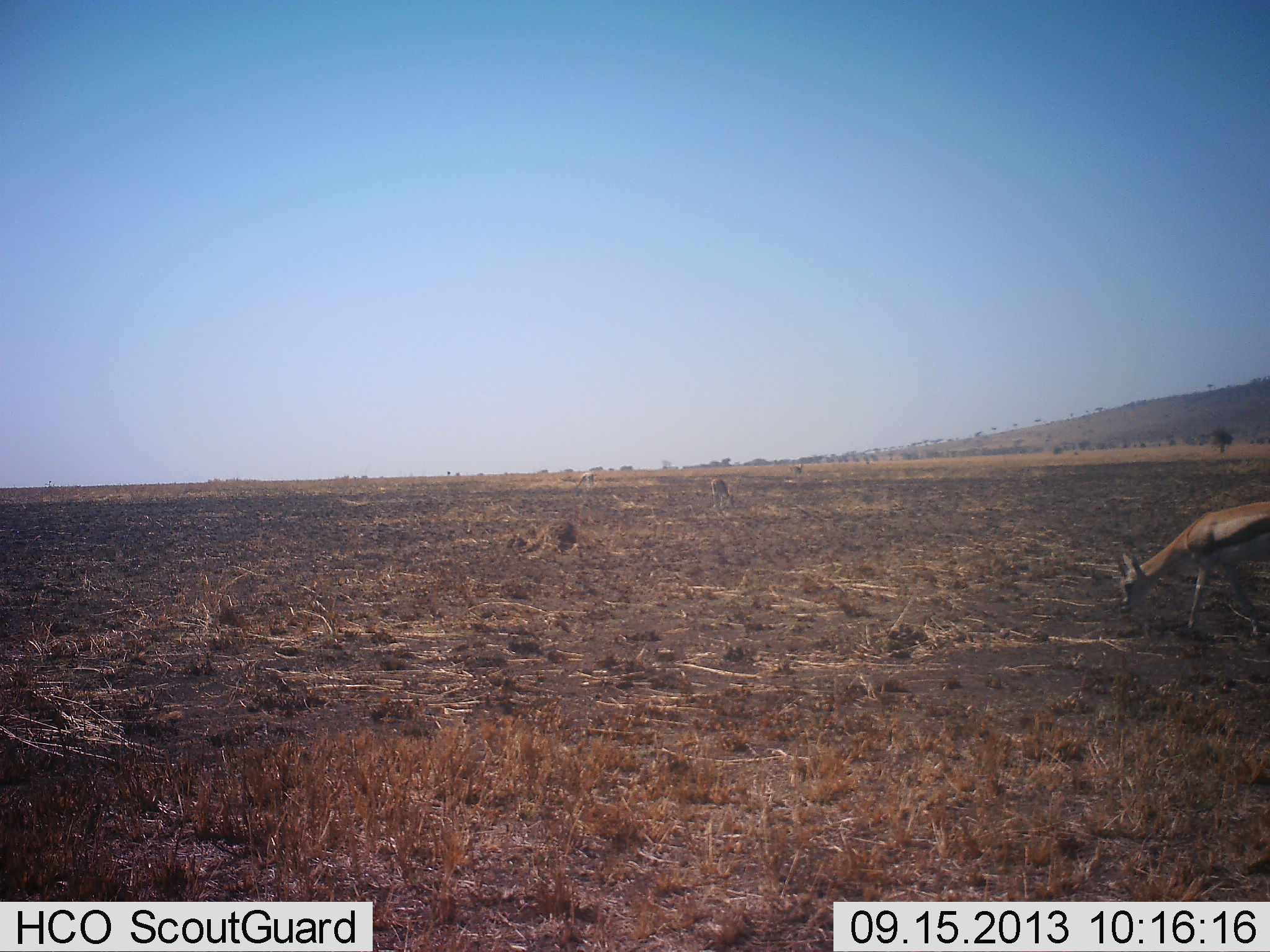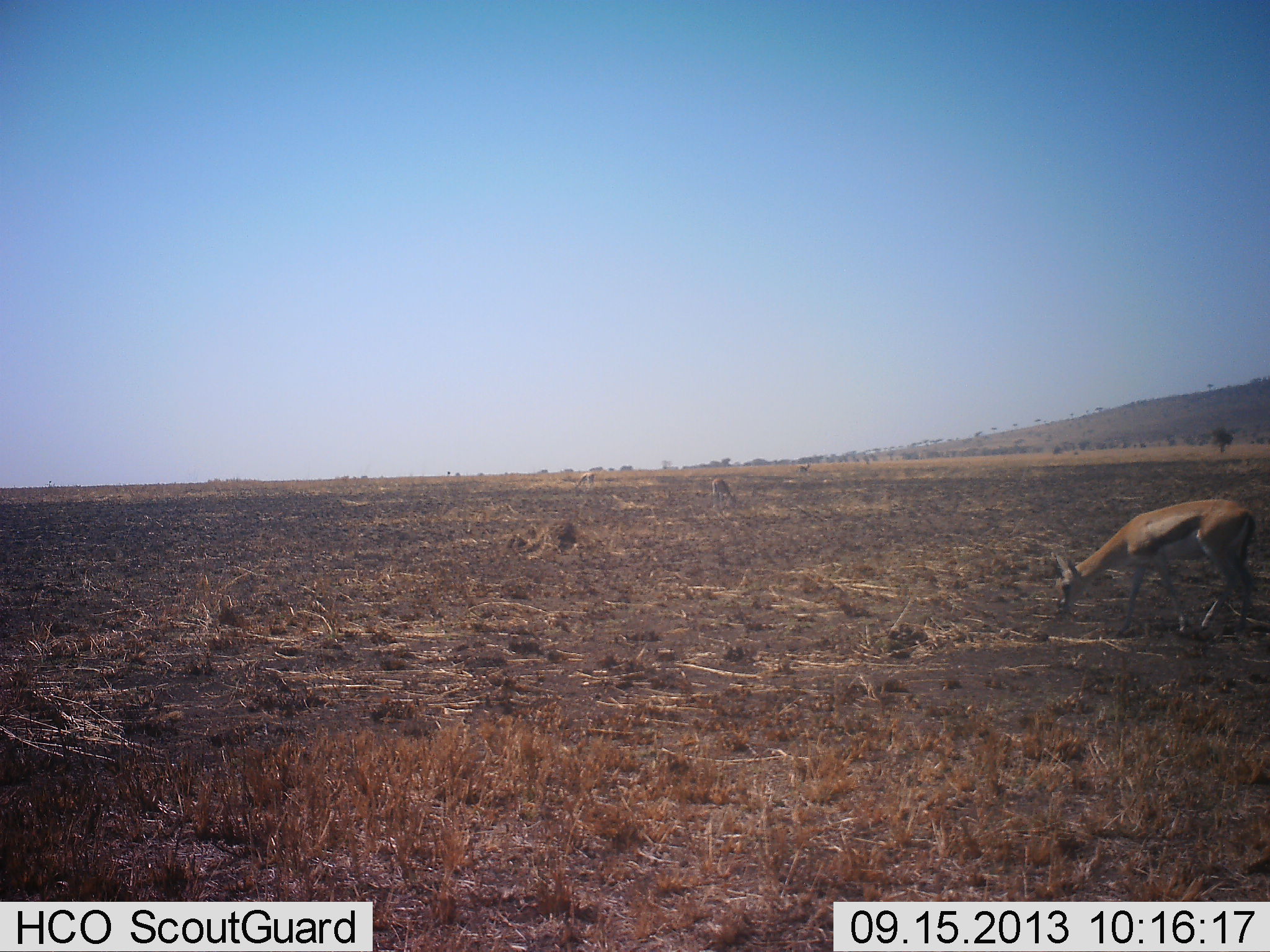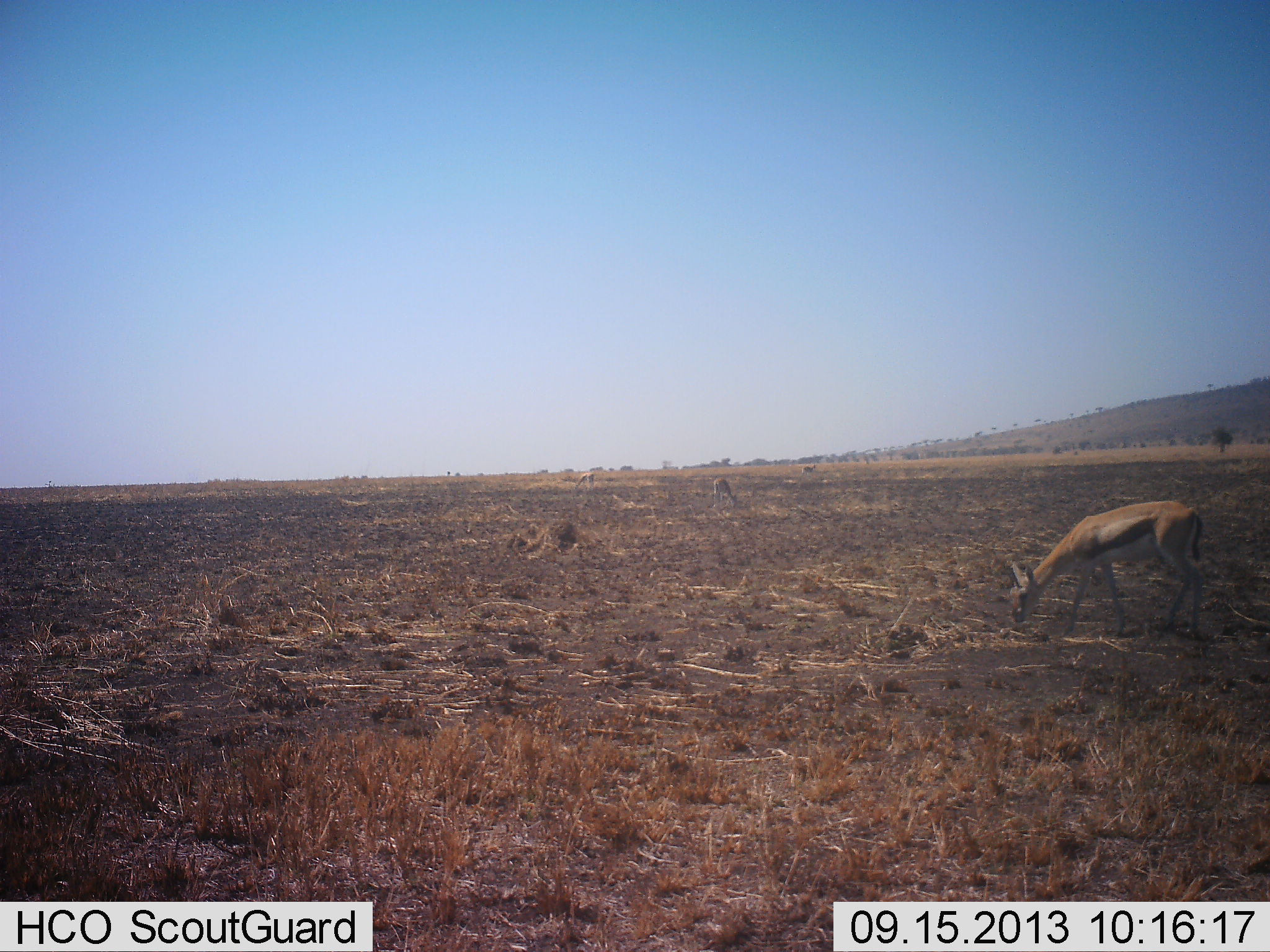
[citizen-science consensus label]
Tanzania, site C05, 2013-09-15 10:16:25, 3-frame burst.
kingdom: Animalia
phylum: Chordata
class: Mammalia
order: Artiodactyla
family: Bovidae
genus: Eudorcas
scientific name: Eudorcas thomsonii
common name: thomson's gazelle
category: gazellethomsons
Gazellethomsons (thomson's gazelle) (Eudorcas thomsonii), count 2. Behavior (volunteer vote fractions): standing 45%, resting 0%, moving 73%, interacting 0%. Young present (vote fraction): 0%. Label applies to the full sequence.